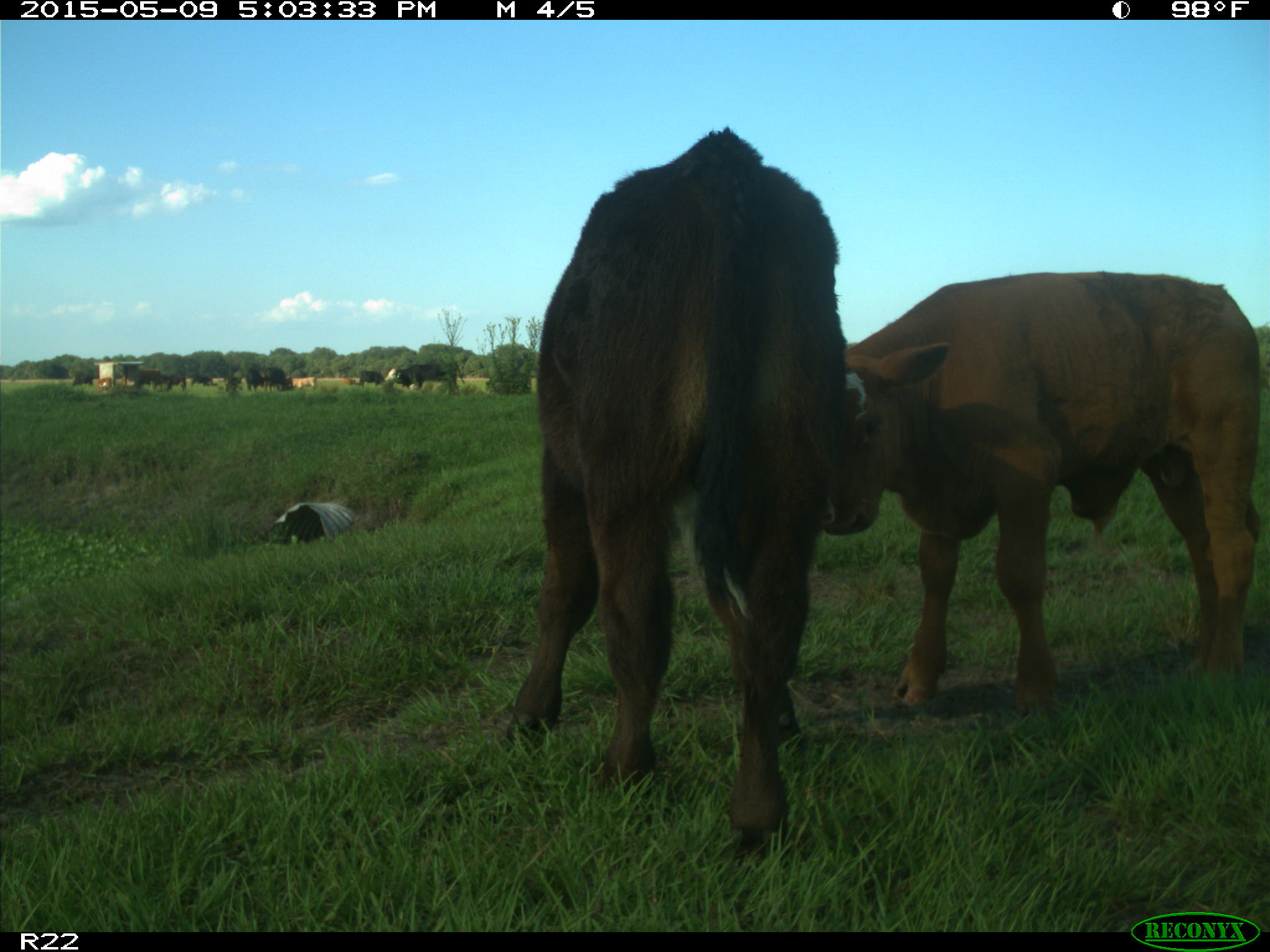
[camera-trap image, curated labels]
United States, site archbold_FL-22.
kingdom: Animalia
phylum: Chordata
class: Mammalia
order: Artiodactyla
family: Bovidae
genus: Bos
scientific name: Bos taurus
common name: domestic cow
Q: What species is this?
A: Bos taurus (domestic cow).